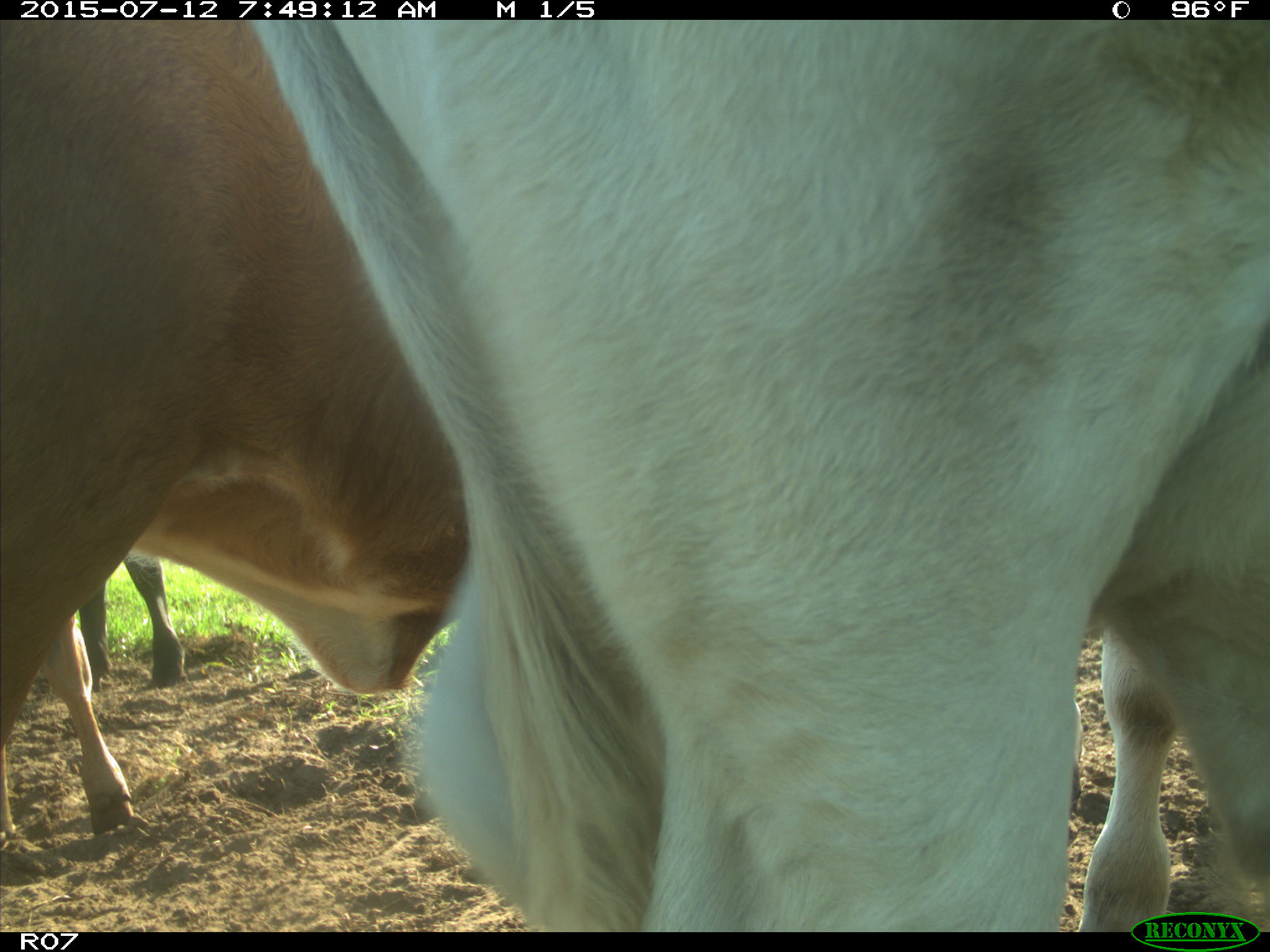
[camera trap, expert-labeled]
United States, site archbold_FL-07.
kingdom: Animalia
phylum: Chordata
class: Mammalia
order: Artiodactyla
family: Bovidae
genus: Bos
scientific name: Bos taurus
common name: domestic cow